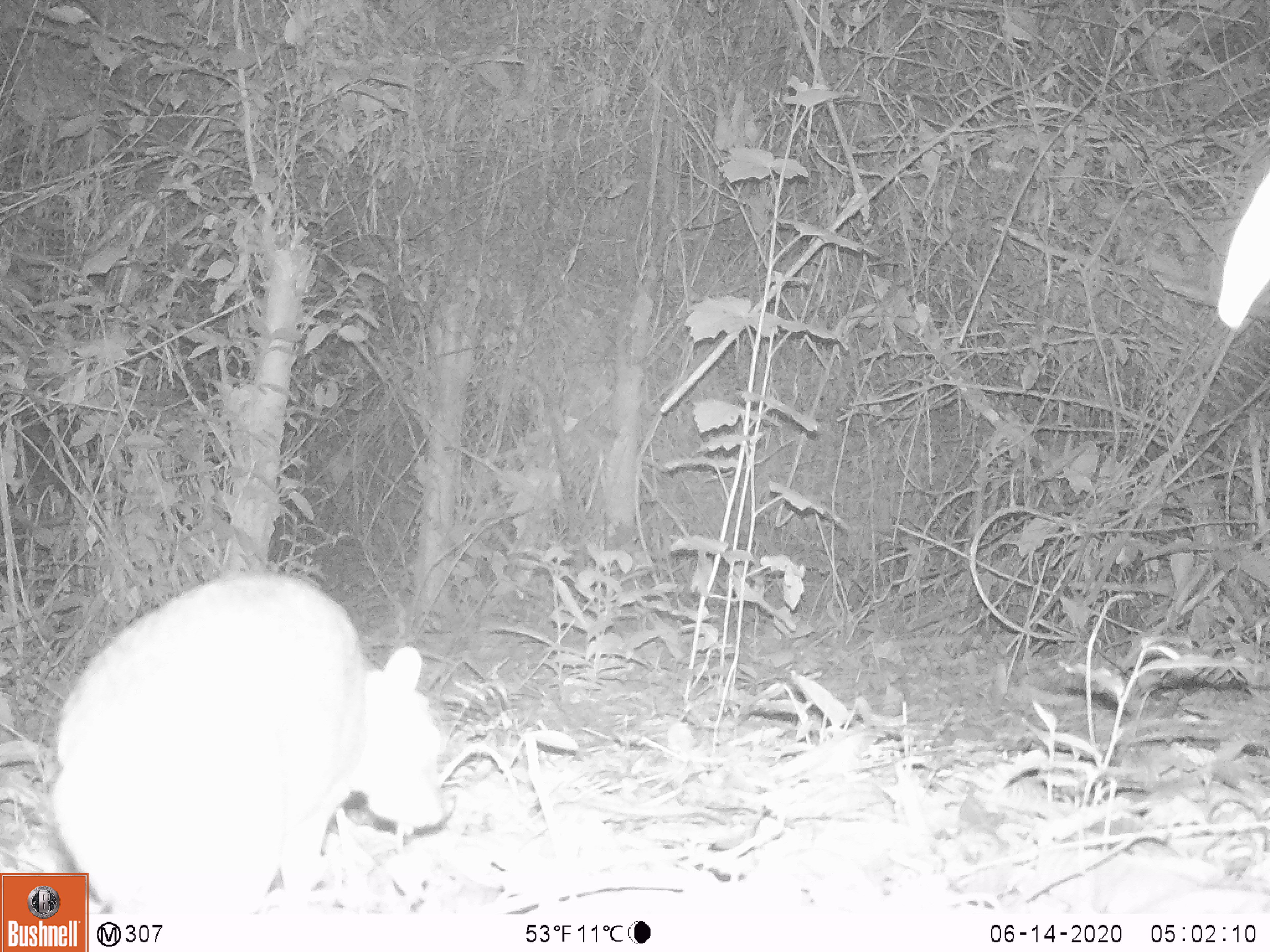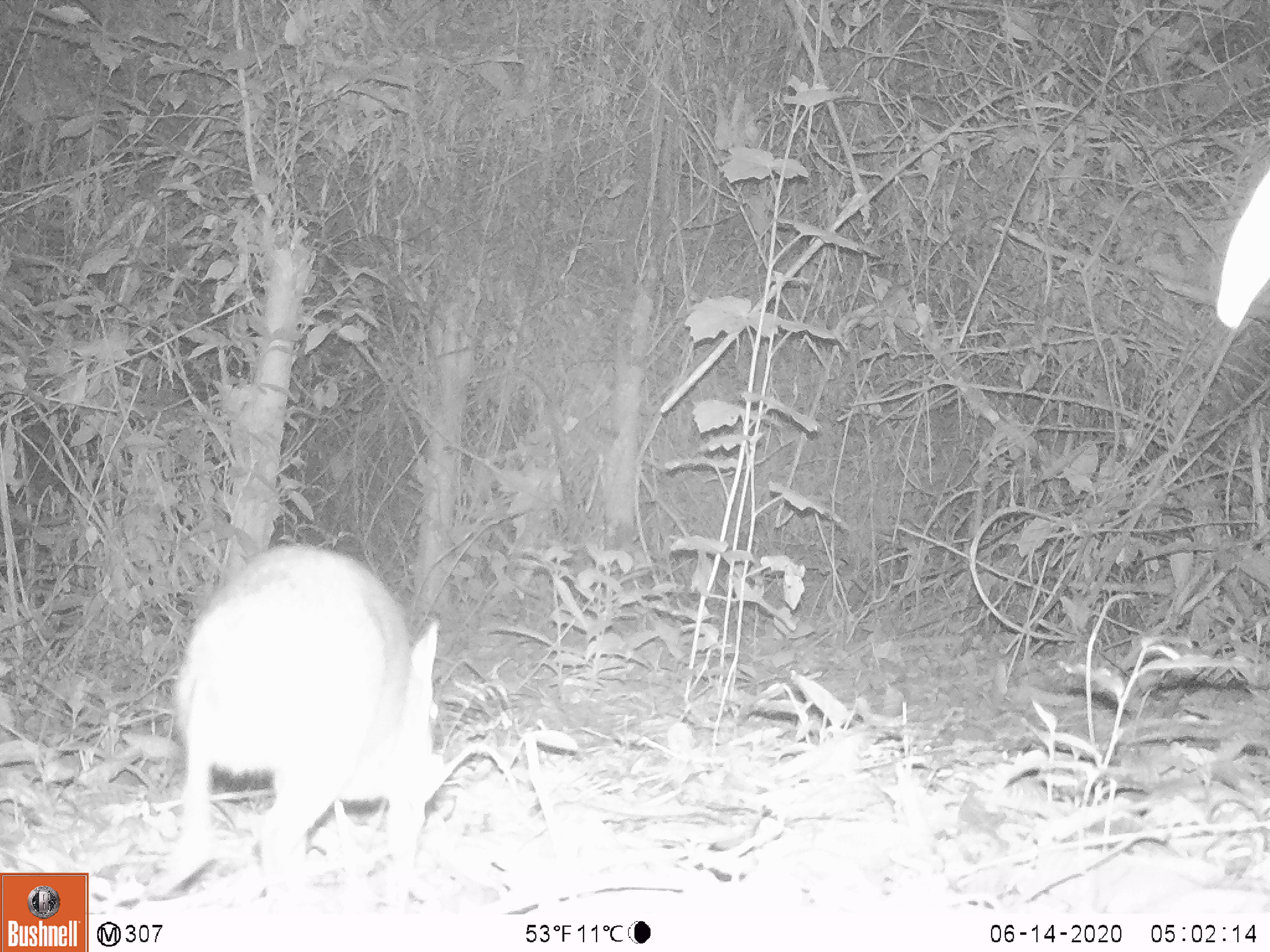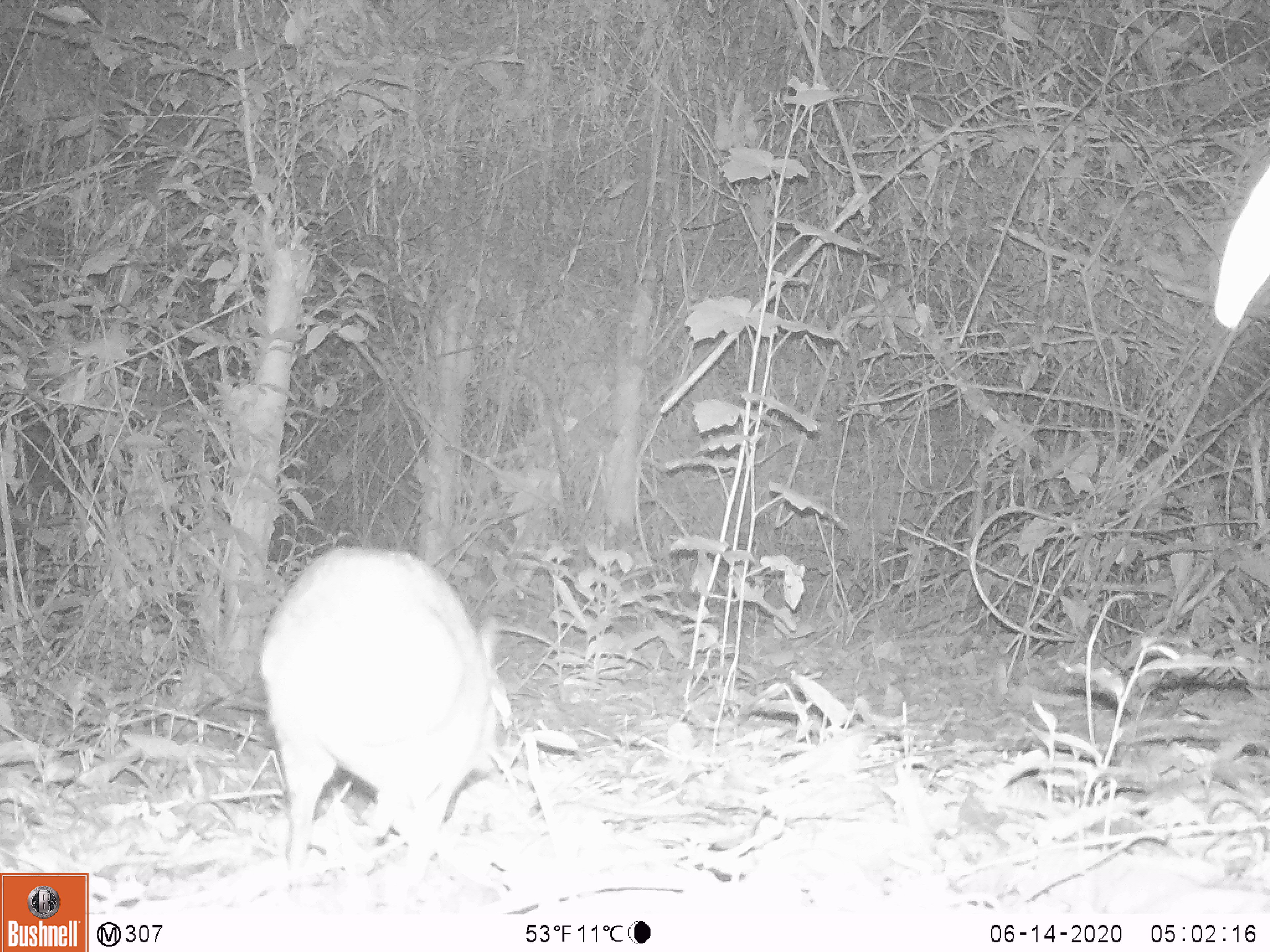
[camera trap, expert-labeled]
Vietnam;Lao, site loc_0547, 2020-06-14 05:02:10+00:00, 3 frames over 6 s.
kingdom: Animalia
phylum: Chordata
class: Mammalia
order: Artiodactyla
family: Tragulidae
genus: Moschiola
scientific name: Moschiola meminna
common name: chevrotain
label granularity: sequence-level